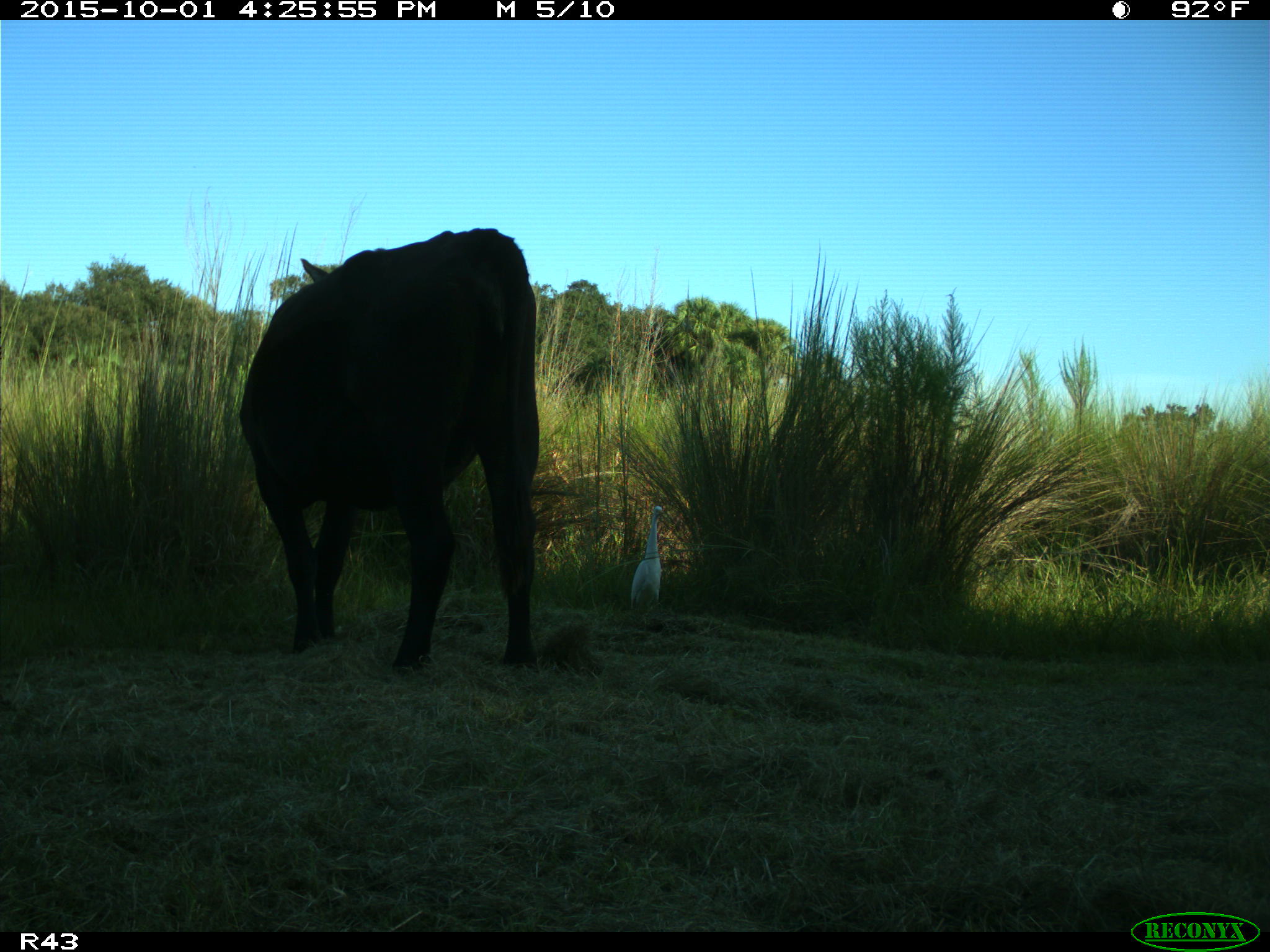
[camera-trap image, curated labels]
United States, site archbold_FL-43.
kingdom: Animalia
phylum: Chordata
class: Mammalia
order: Artiodactyla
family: Bovidae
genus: Bos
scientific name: Bos taurus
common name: domestic cow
Bos taurus (domestic cow).